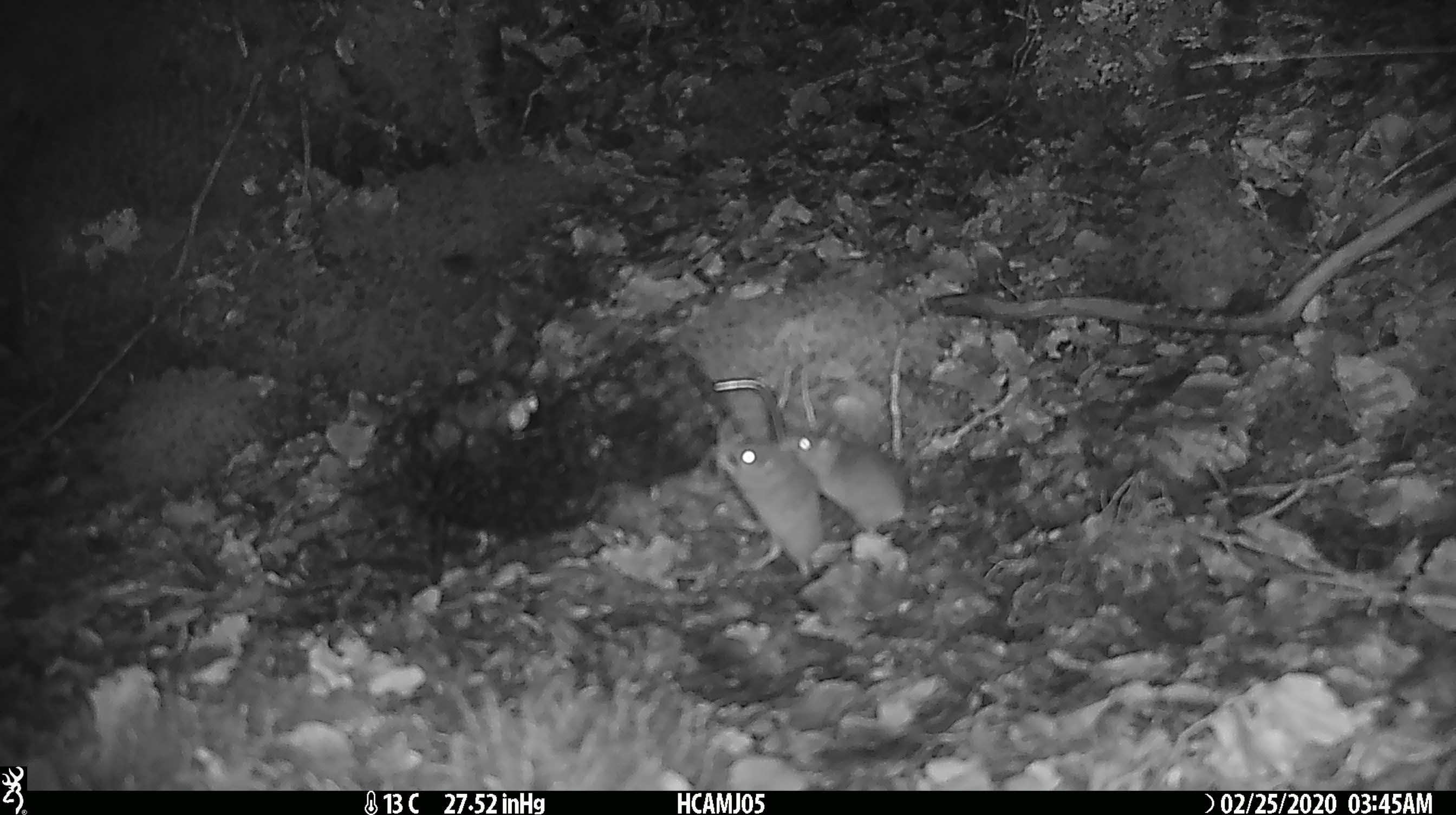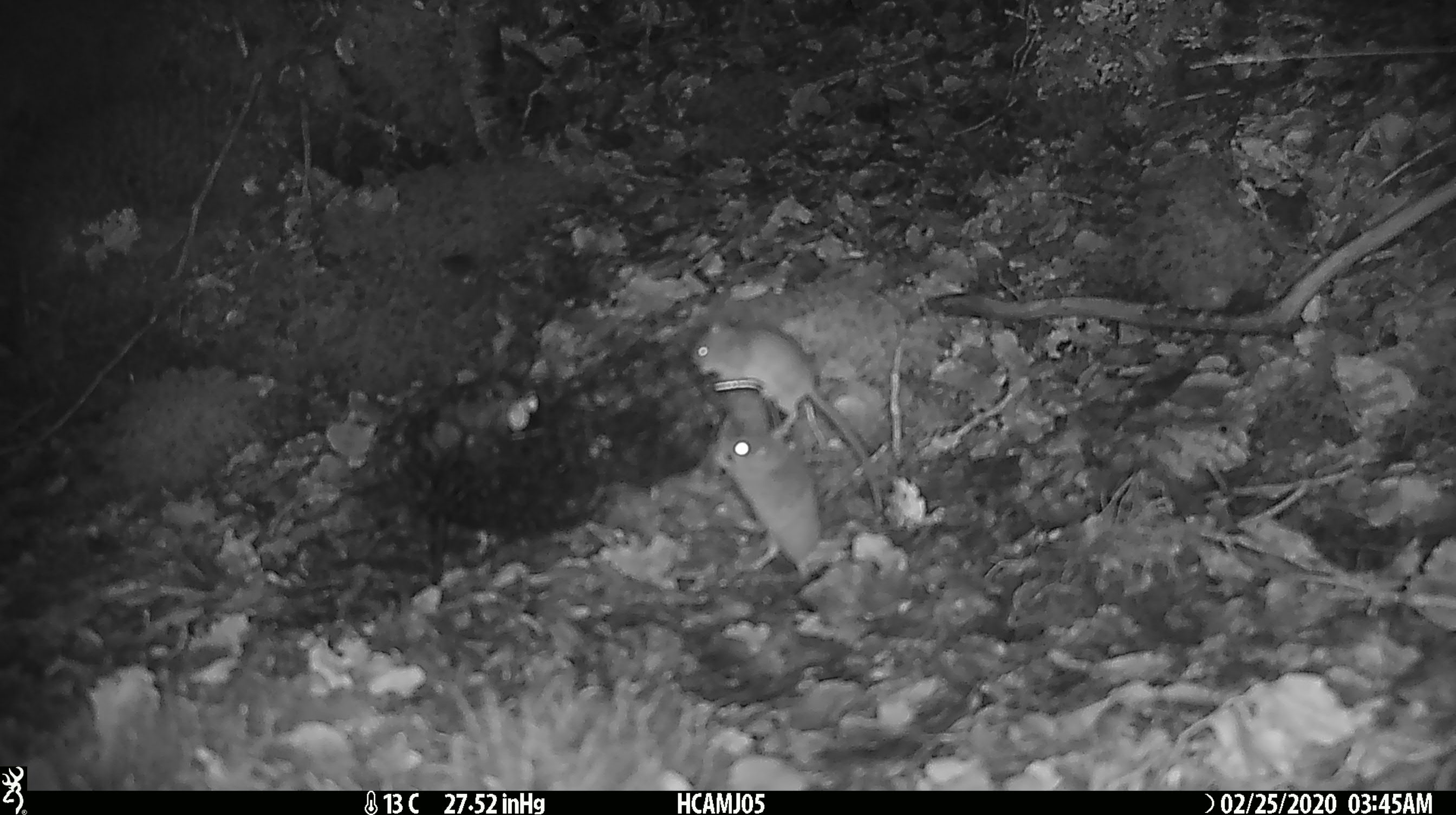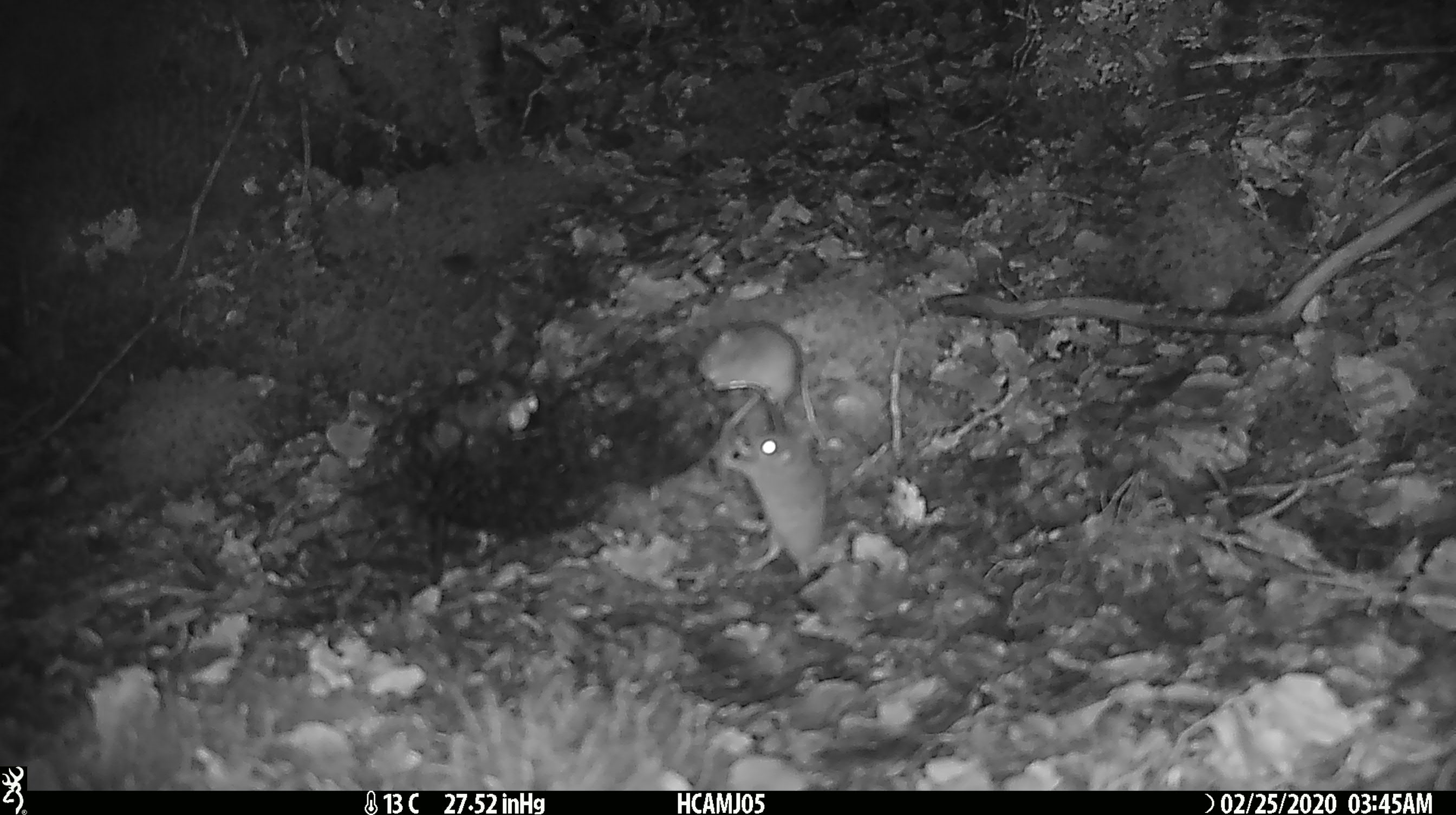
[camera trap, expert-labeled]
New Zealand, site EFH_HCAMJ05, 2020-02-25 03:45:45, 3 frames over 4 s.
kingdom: Animalia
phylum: Chordata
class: Mammalia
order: Rodentia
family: Muridae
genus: Mus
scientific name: Mus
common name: mouse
Mouse (Mus).